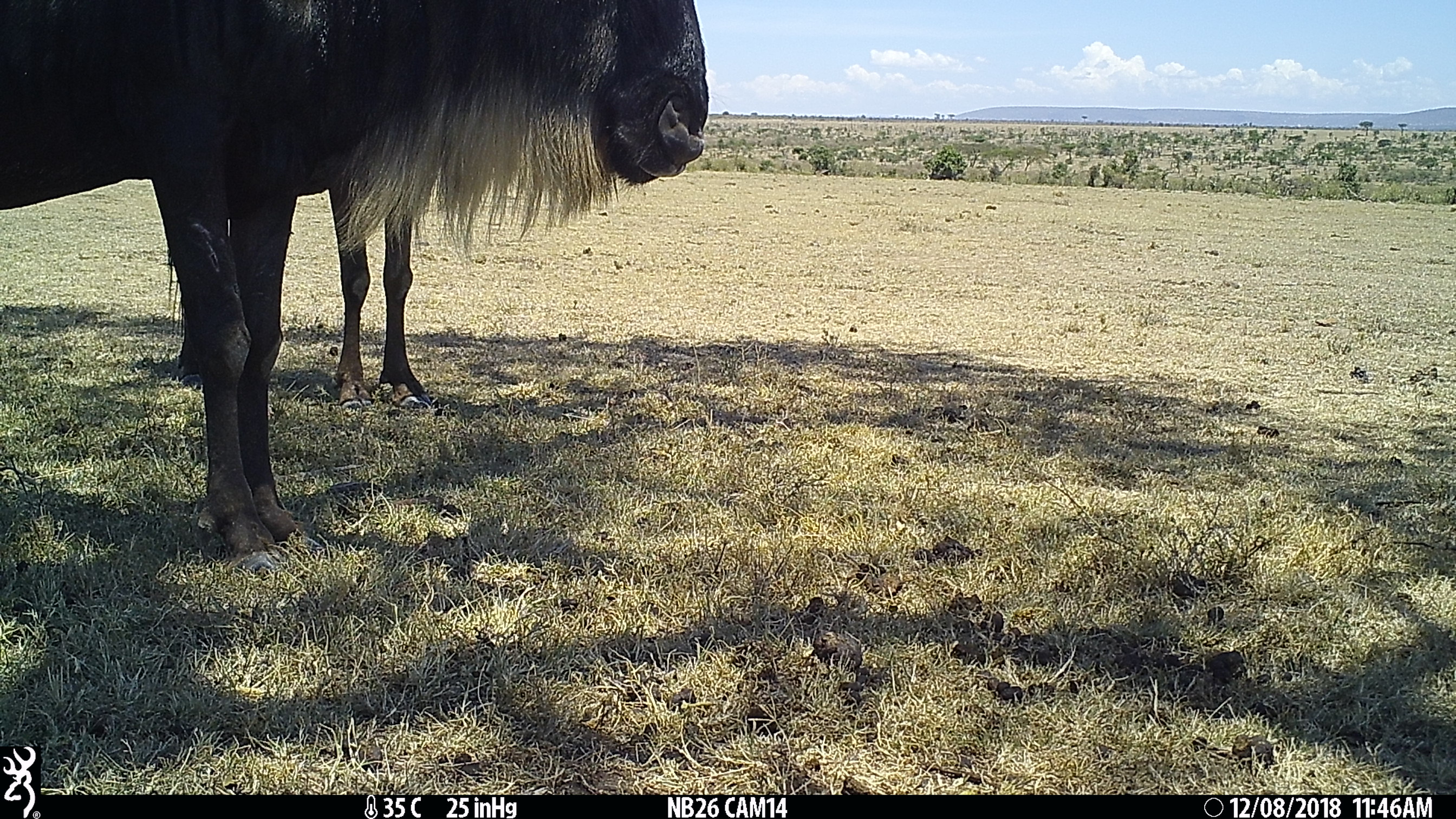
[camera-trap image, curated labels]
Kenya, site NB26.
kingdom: Animalia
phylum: Chordata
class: Mammalia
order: Artiodactyla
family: Bovidae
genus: Connochaetes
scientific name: Connochaetes taurinus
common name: blue wildebeest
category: wildebeest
Wildebeest (blue wildebeest) (Connochaetes taurinus).